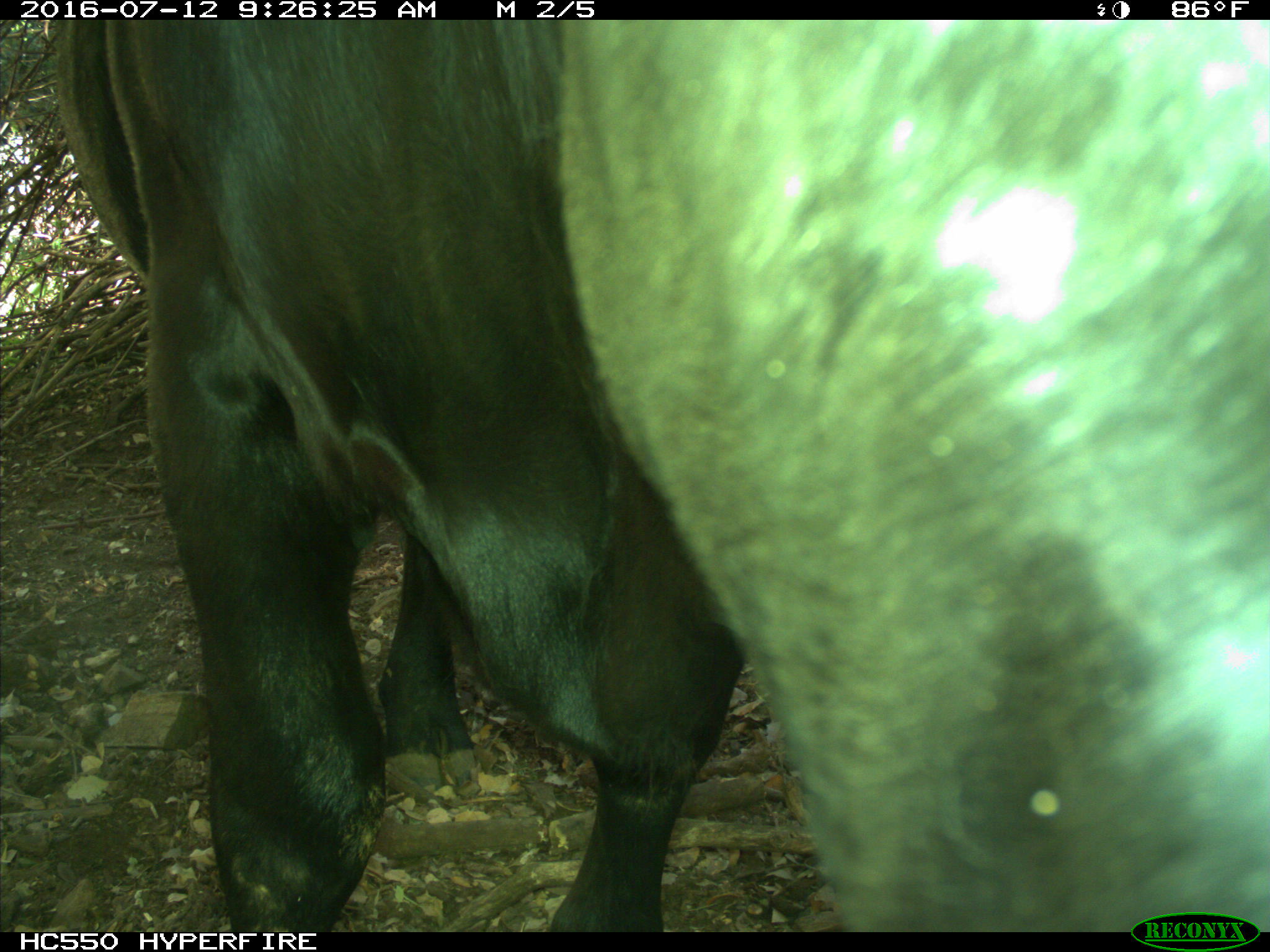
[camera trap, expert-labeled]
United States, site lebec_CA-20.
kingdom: Animalia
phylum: Chordata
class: Mammalia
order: Artiodactyla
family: Bovidae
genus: Bos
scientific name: Bos taurus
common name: domestic cow